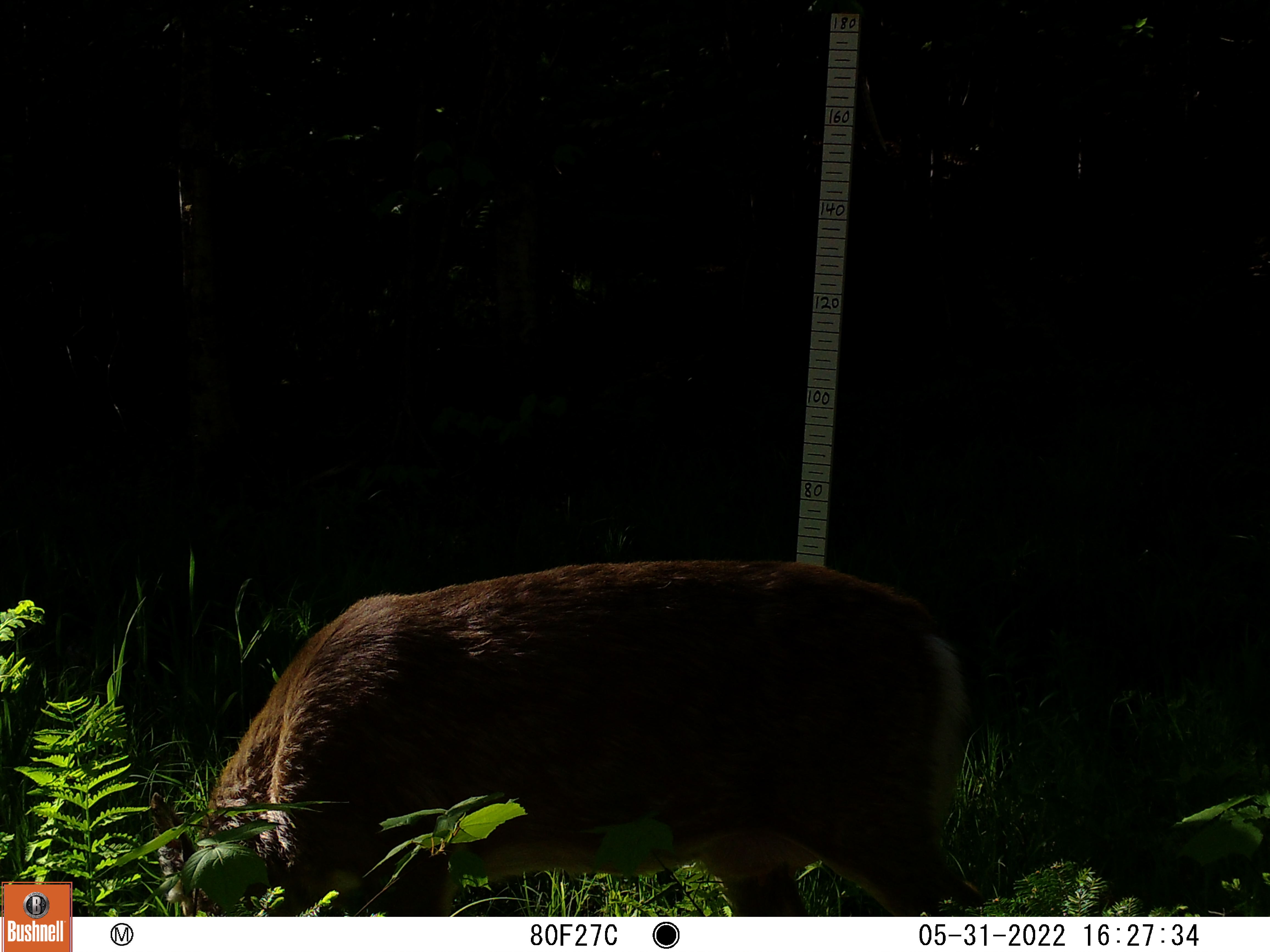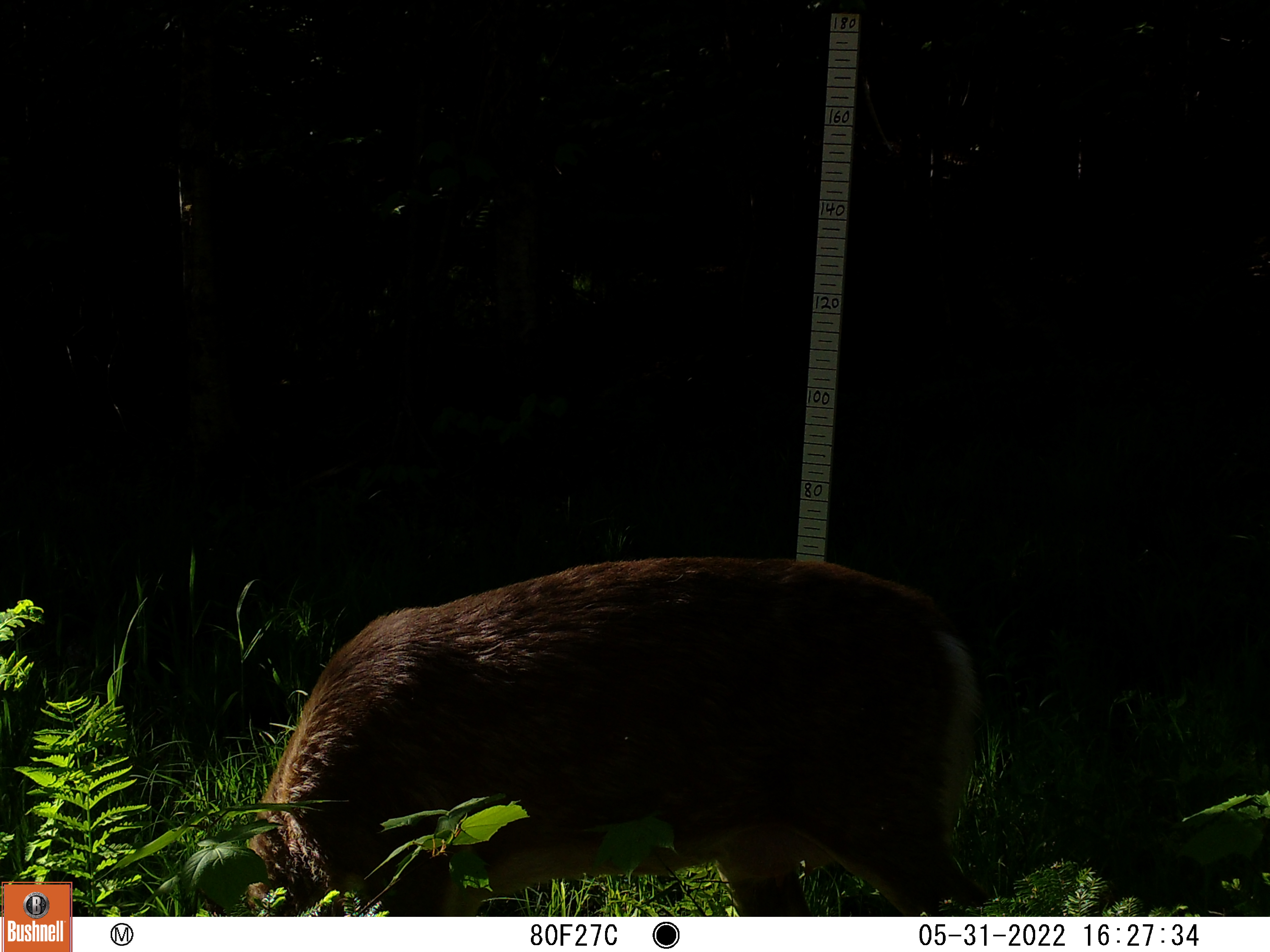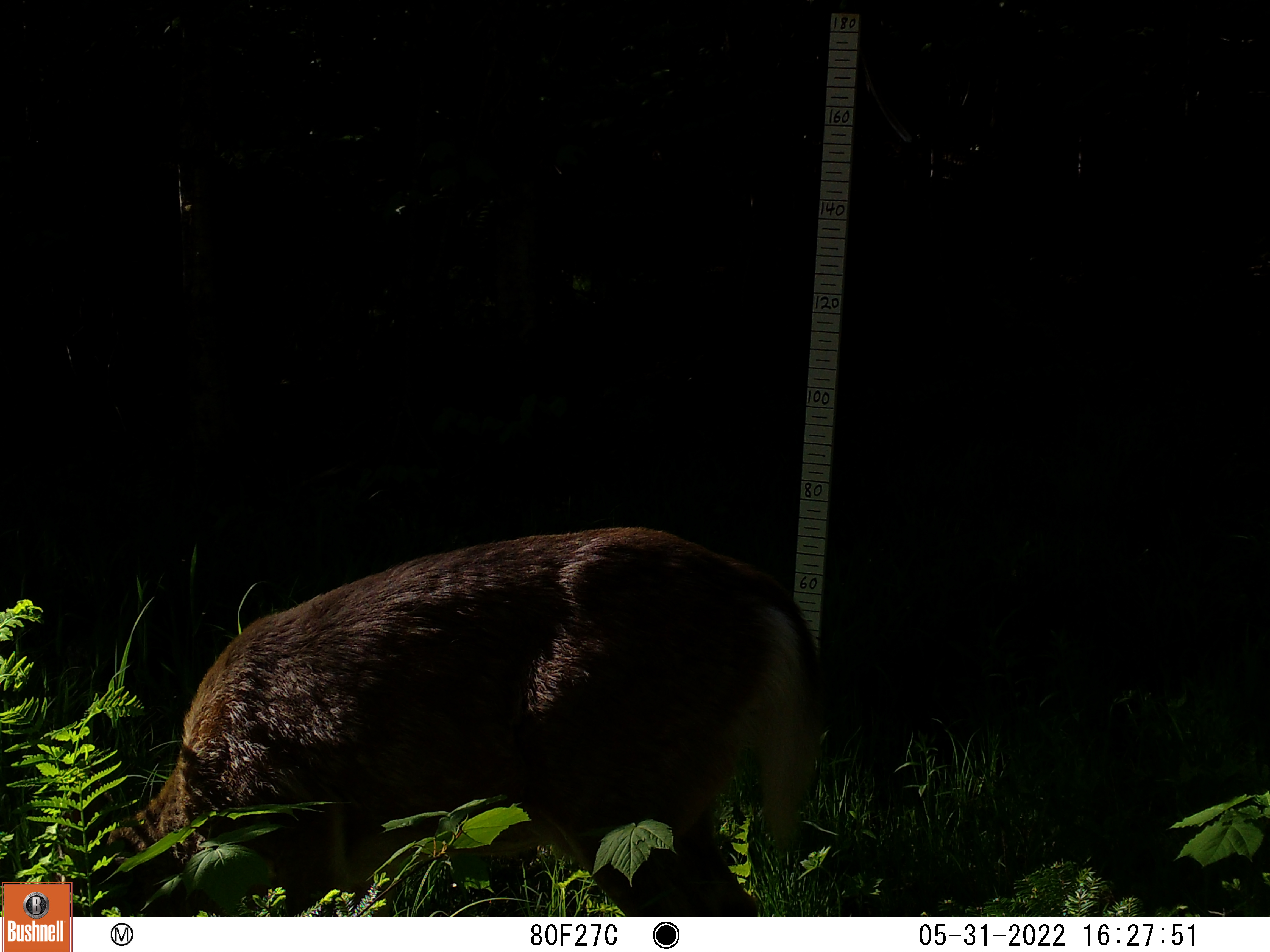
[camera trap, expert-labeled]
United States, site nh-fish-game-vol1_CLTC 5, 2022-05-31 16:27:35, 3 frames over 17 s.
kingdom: Animalia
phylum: Chordata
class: Mammalia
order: Artiodactyla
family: Cervidae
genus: Odocoileus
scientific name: Odocoileus virginianus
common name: white-tailed deer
White-tailed deer (Odocoileus virginianus).